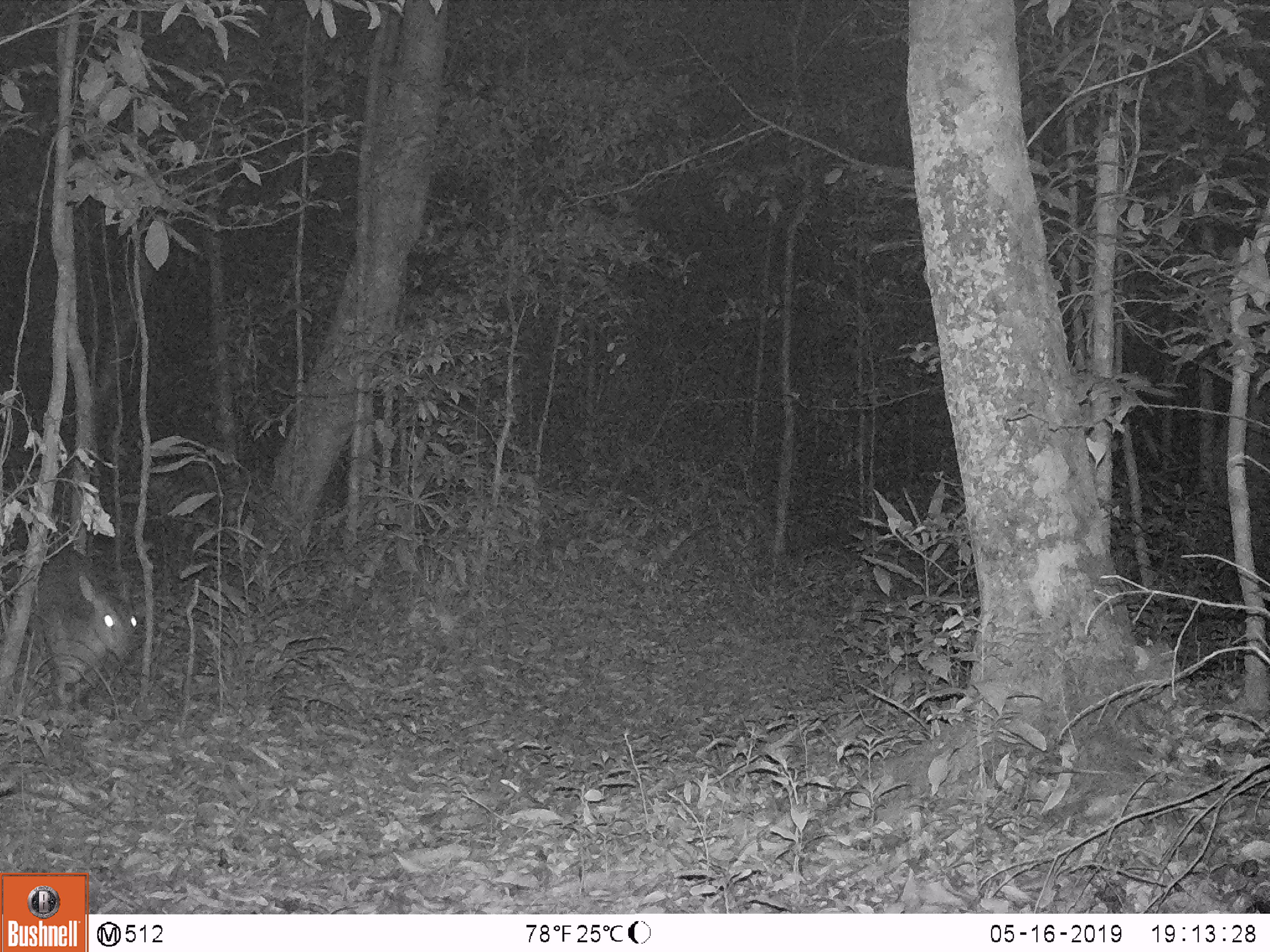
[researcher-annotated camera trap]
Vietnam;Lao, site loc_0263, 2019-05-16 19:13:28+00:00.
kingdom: Animalia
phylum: Chordata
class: Mammalia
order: Artiodactyla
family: Cervidae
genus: Muntiacus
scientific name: Muntiacus vuquangensis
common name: large-antlered muntjac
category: large antlered muntjac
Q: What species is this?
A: Large antlered muntjac (large-antlered muntjac) (Muntiacus vuquangensis).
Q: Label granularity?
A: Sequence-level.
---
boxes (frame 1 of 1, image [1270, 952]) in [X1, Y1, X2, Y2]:
large antlered muntjac: [2, 548, 137, 709]